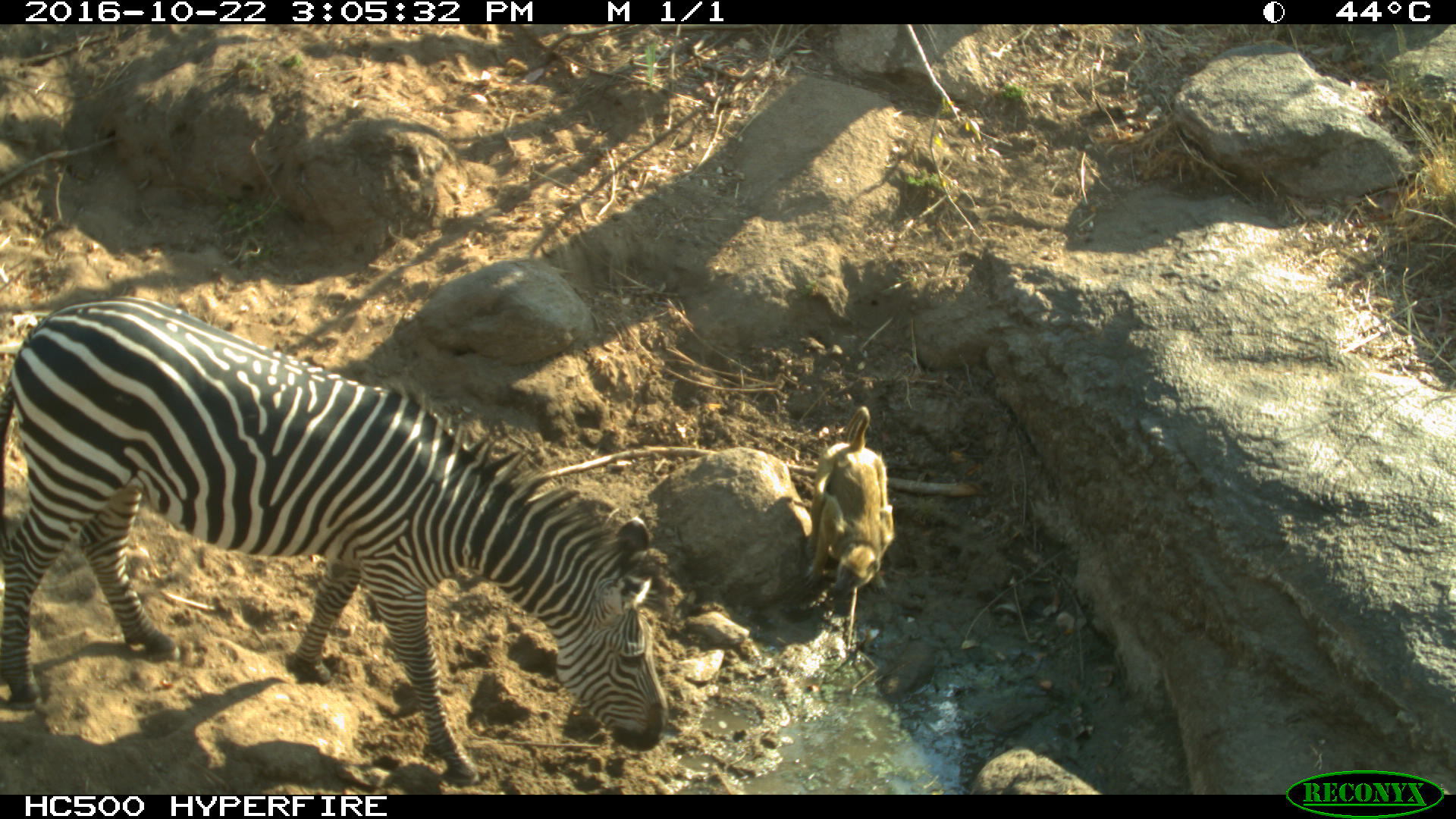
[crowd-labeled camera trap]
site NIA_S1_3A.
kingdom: Animalia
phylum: Chordata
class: Mammalia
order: Primates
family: Cercopithecidae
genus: Papio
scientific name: Papio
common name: baboon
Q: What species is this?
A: Baboon (Papio).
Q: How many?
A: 1.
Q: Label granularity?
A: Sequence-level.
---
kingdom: Animalia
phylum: Chordata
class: Mammalia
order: Perissodactyla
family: Equidae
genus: Equus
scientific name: Equus quagga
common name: plains zebra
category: zebraplains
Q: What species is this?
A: Zebraplains (plains zebra) (Equus quagga).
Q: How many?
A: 1.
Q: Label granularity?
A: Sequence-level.